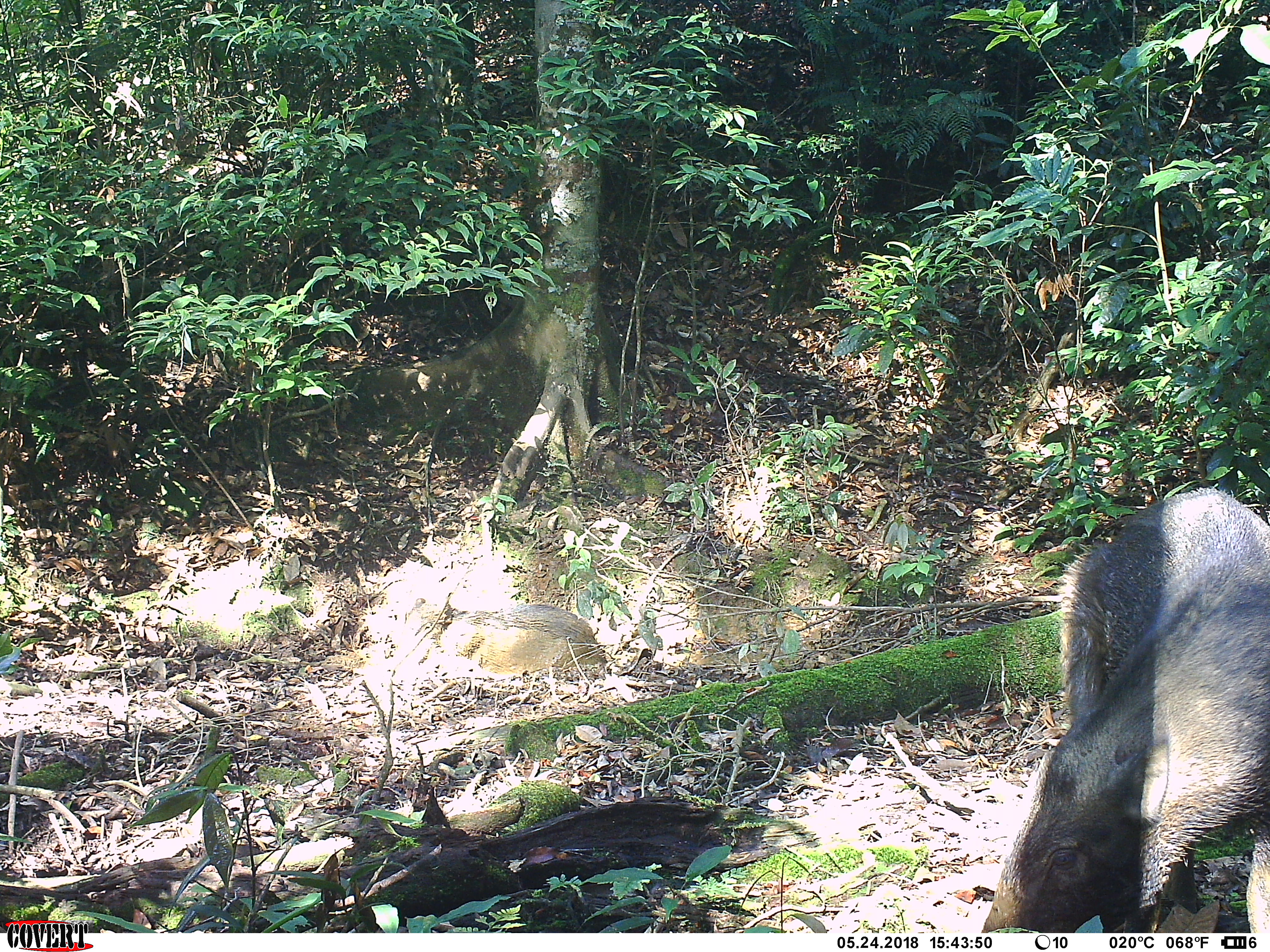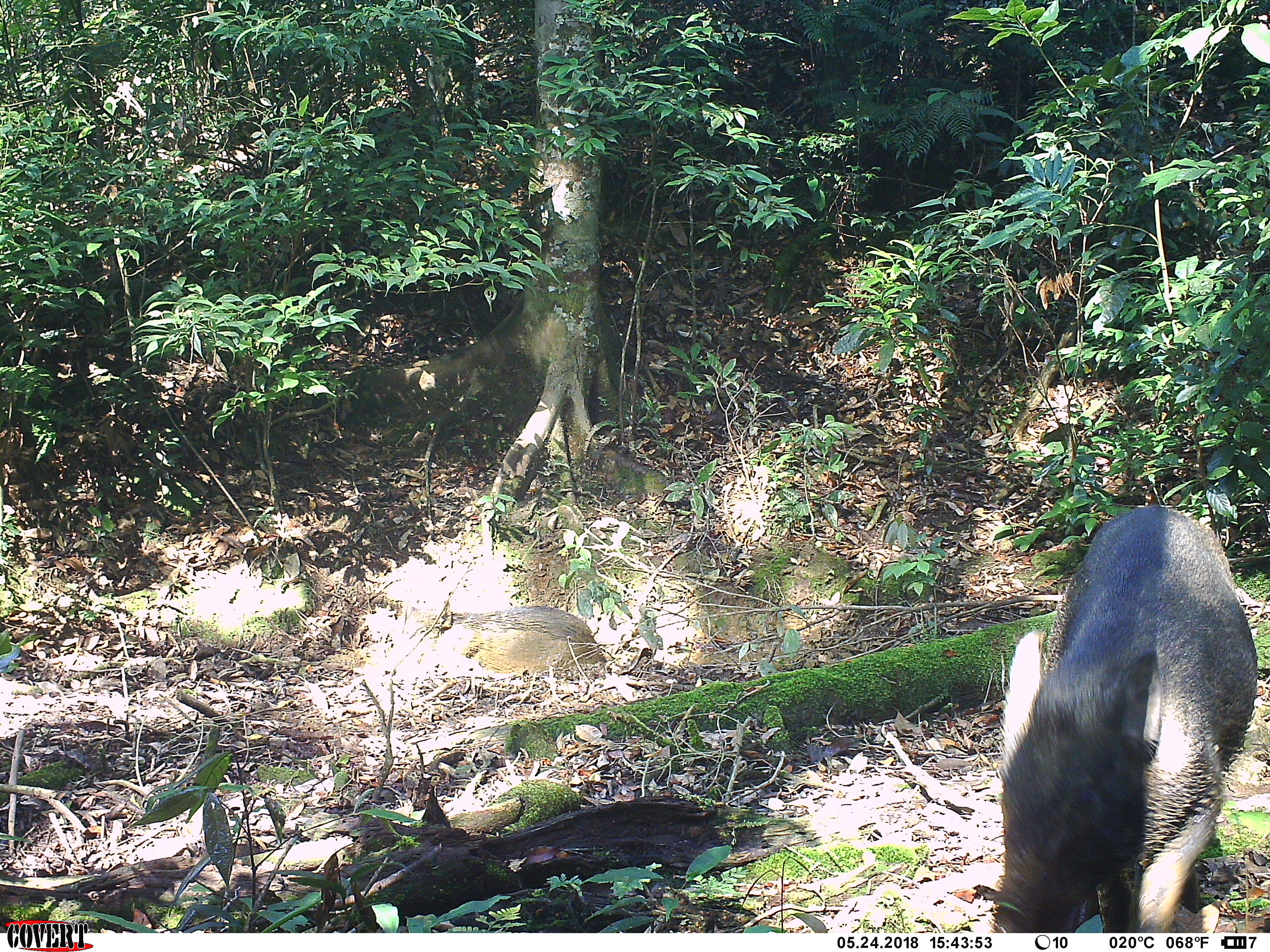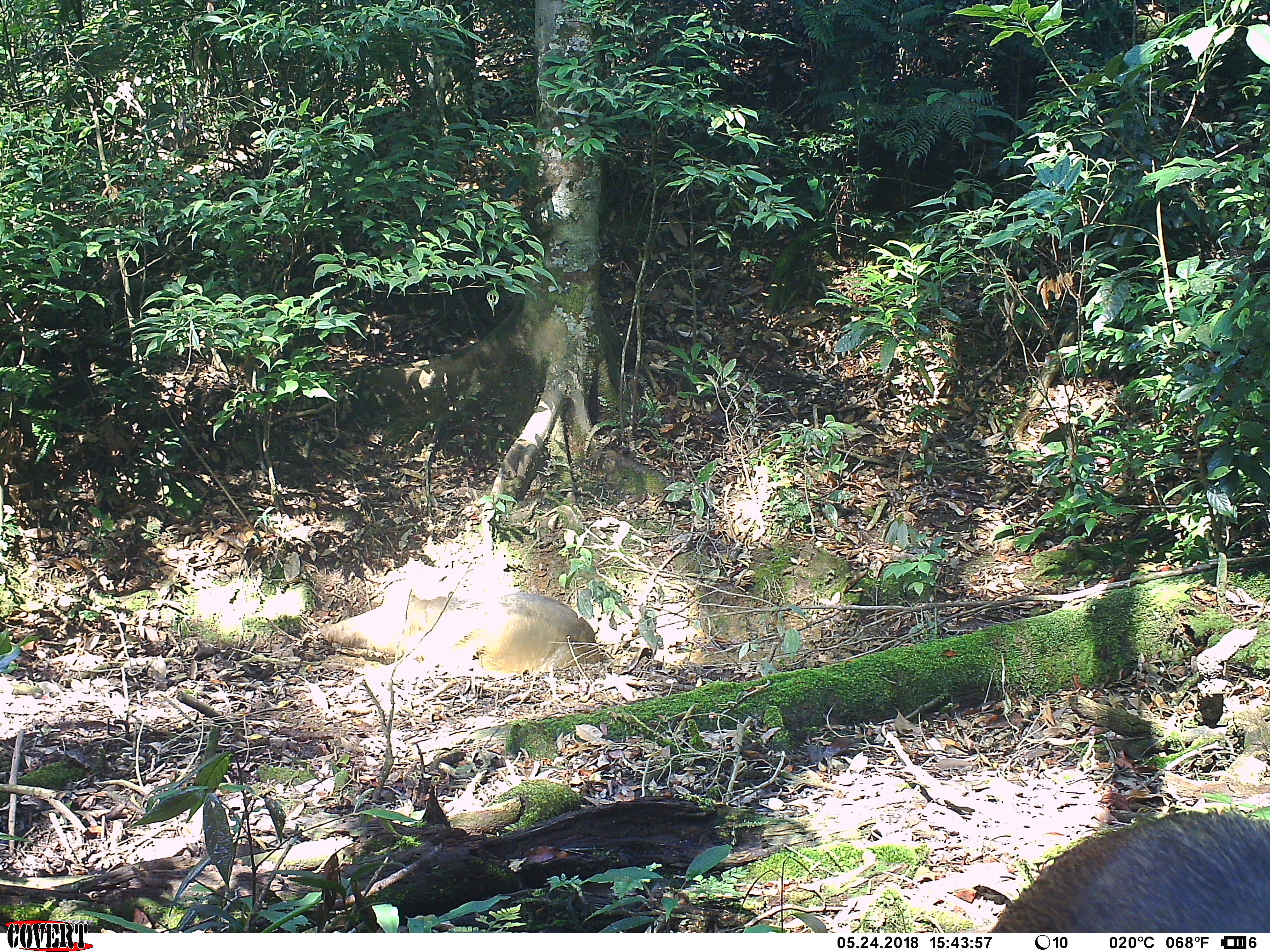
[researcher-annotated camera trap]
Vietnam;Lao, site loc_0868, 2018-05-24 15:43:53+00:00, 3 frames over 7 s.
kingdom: Animalia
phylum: Chordata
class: Mammalia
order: Artiodactyla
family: Suidae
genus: Sus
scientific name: Sus scrofa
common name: eurasian wild pig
Eurasian wild pig (Sus scrofa). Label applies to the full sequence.